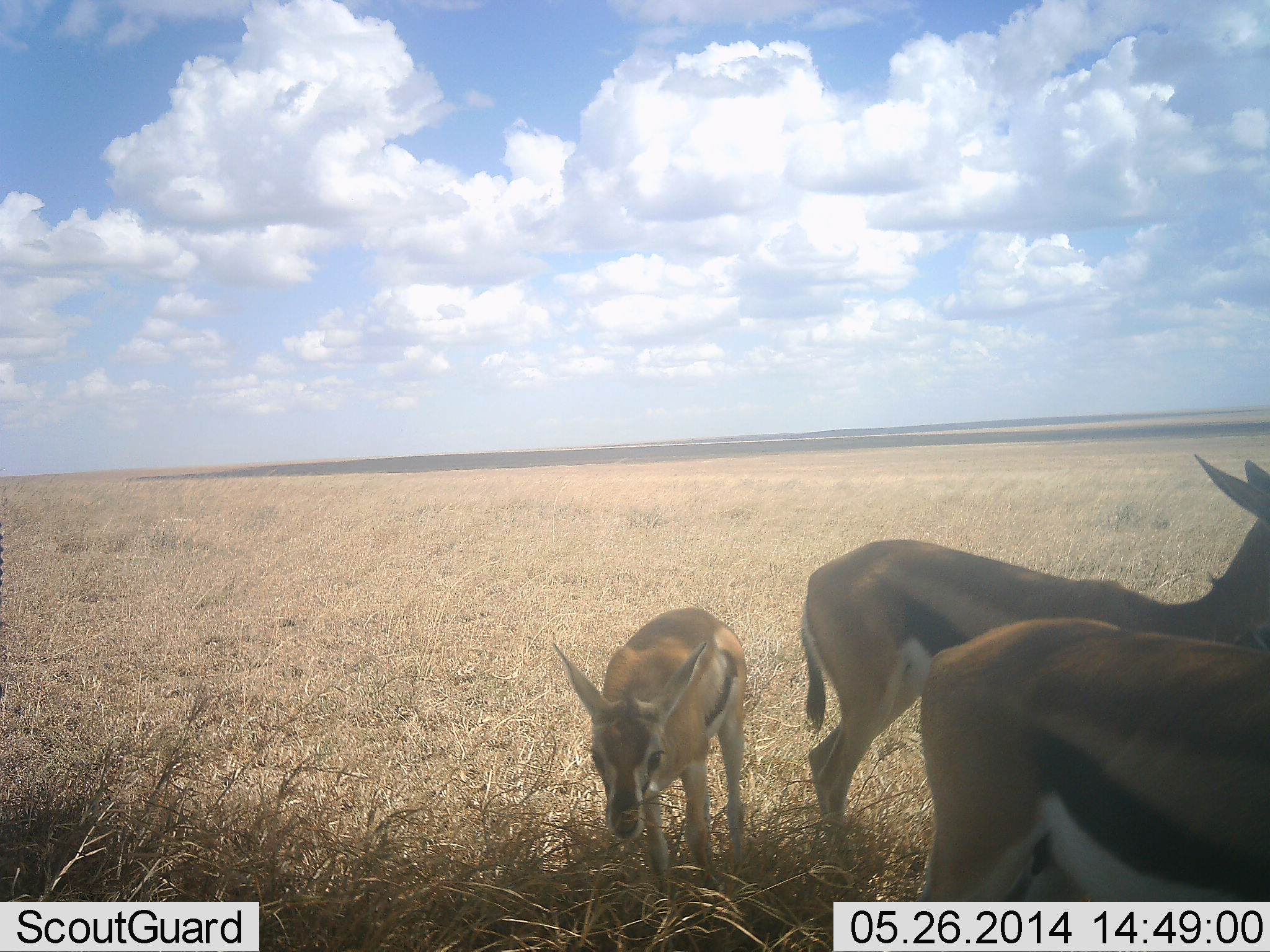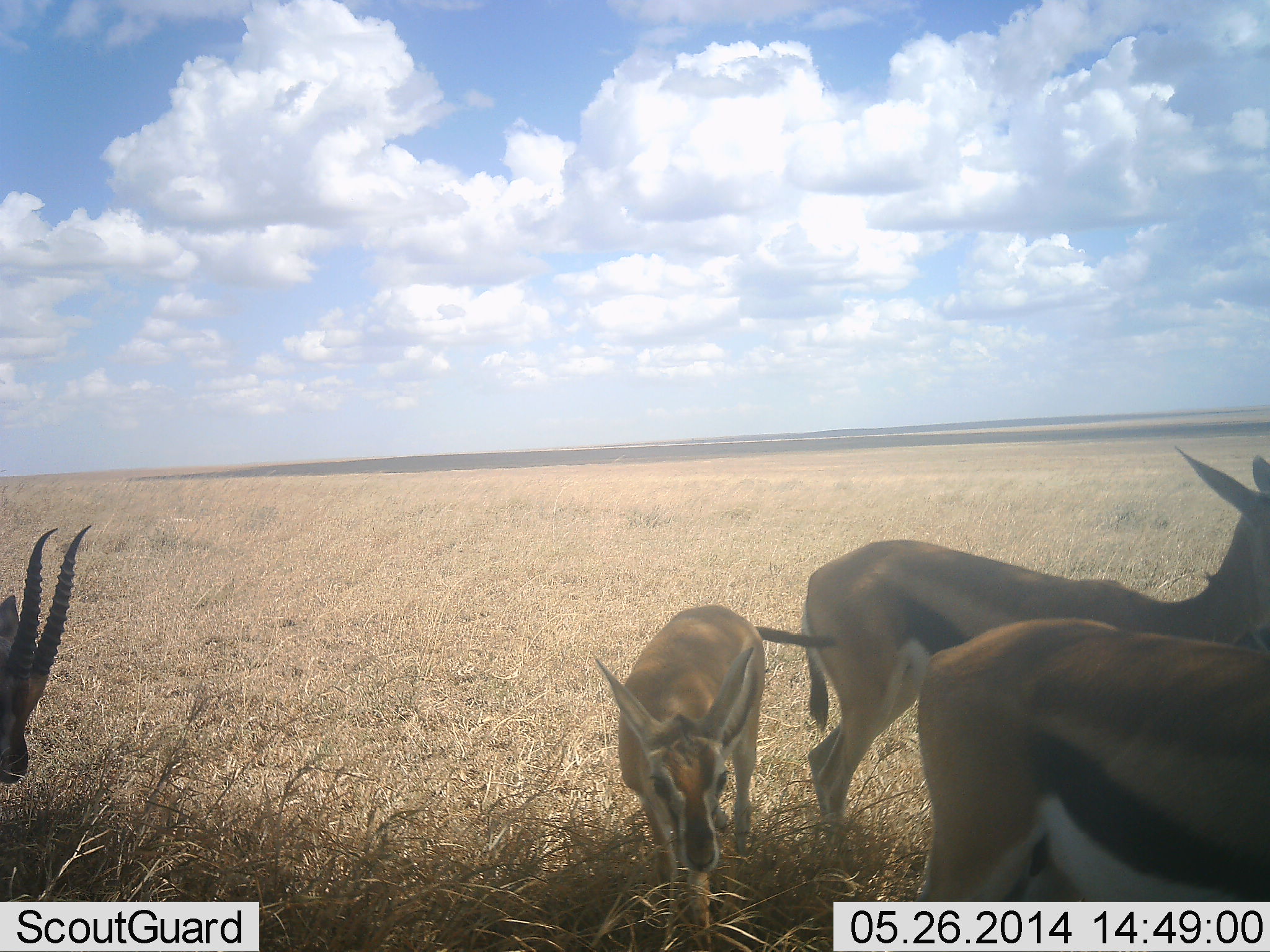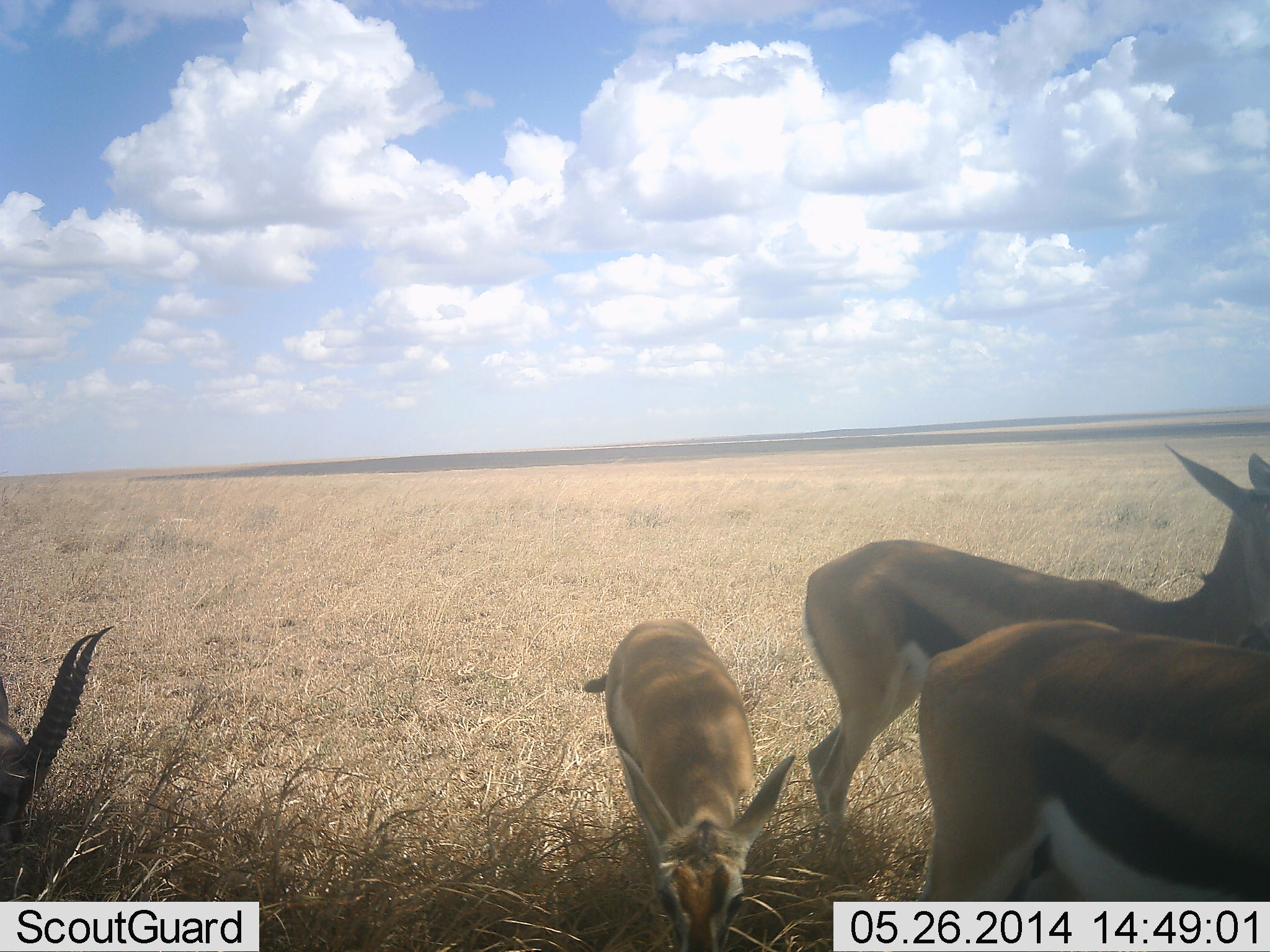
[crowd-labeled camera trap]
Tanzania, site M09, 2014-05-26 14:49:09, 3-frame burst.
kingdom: Animalia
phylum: Chordata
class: Mammalia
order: Artiodactyla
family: Bovidae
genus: Eudorcas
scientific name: Eudorcas thomsonii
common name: thomson's gazelle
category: gazellethomsons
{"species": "gazellethomsons (thomson's gazelle) (Eudorcas thomsonii)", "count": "4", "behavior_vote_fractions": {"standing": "82%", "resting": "4%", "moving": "14%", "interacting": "4%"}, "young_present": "36%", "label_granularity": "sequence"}